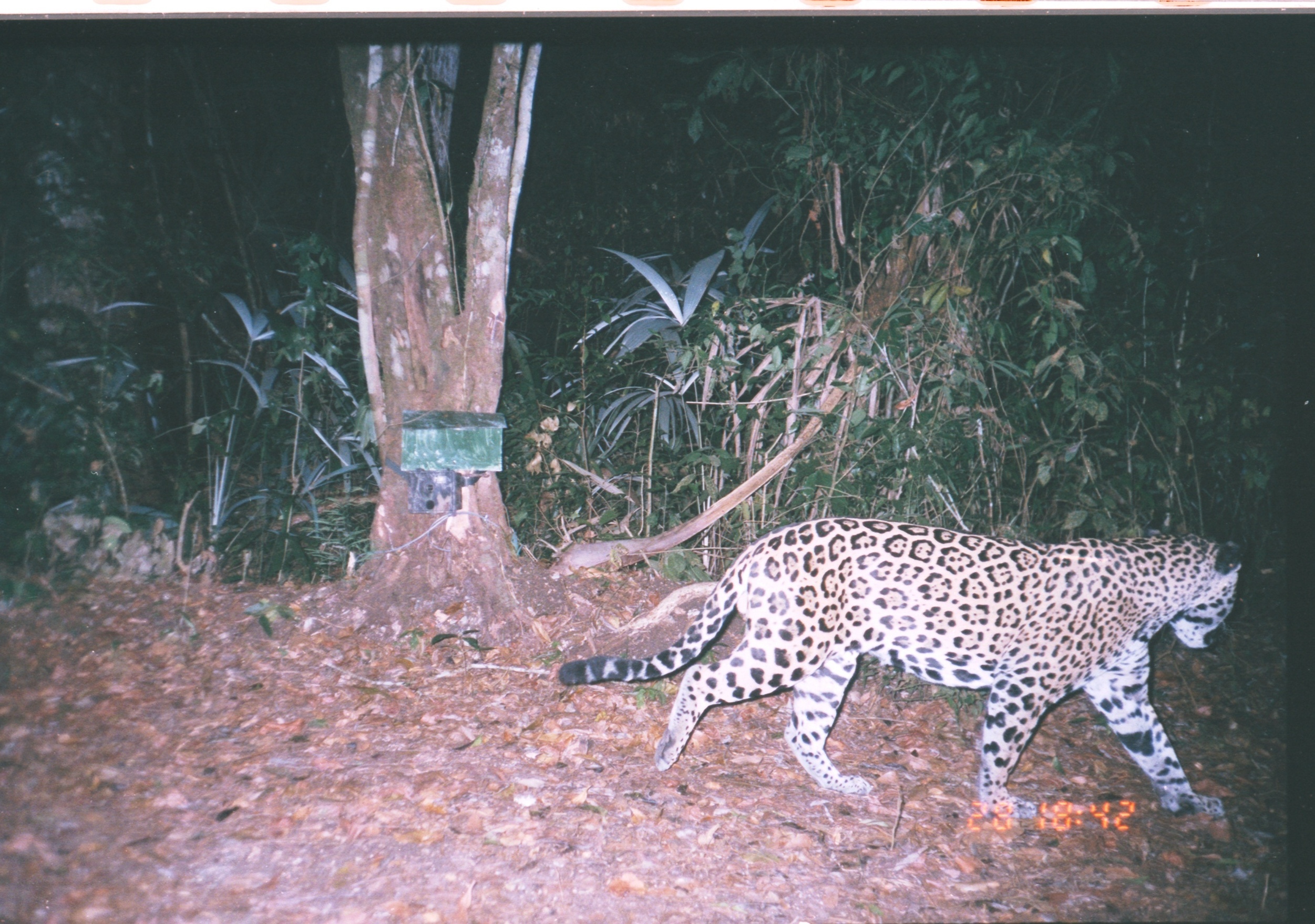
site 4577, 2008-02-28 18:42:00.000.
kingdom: Animalia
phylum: Chordata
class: Mammalia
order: Carnivora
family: Felidae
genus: Panthera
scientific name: Panthera onca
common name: jaguar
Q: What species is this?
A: Panthera onca (jaguar).